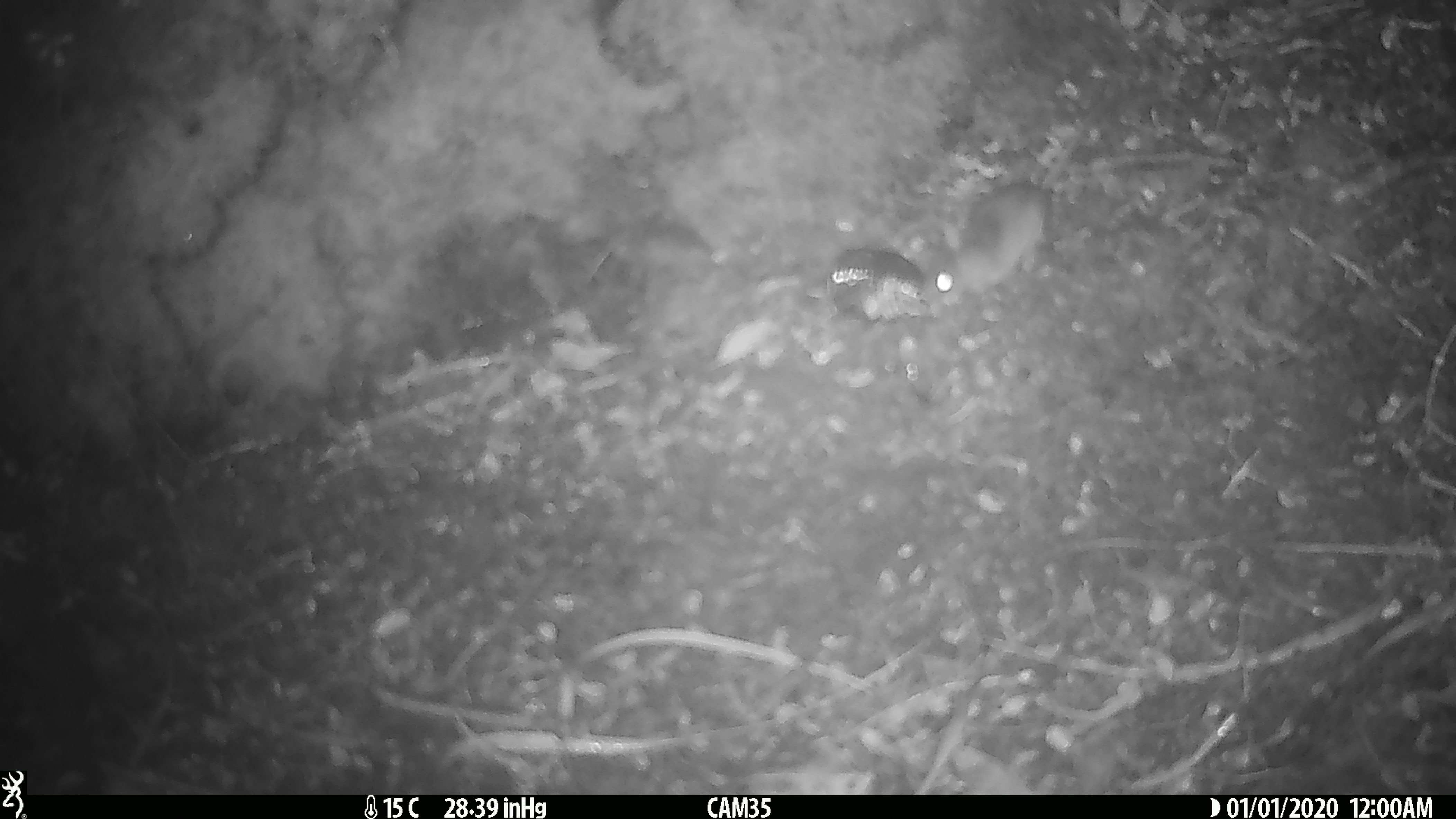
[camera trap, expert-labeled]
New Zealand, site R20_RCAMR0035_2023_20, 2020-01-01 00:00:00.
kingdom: Animalia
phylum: Chordata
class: Mammalia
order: Rodentia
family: Muridae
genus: Mus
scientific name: Mus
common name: mouse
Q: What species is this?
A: Mouse (Mus).